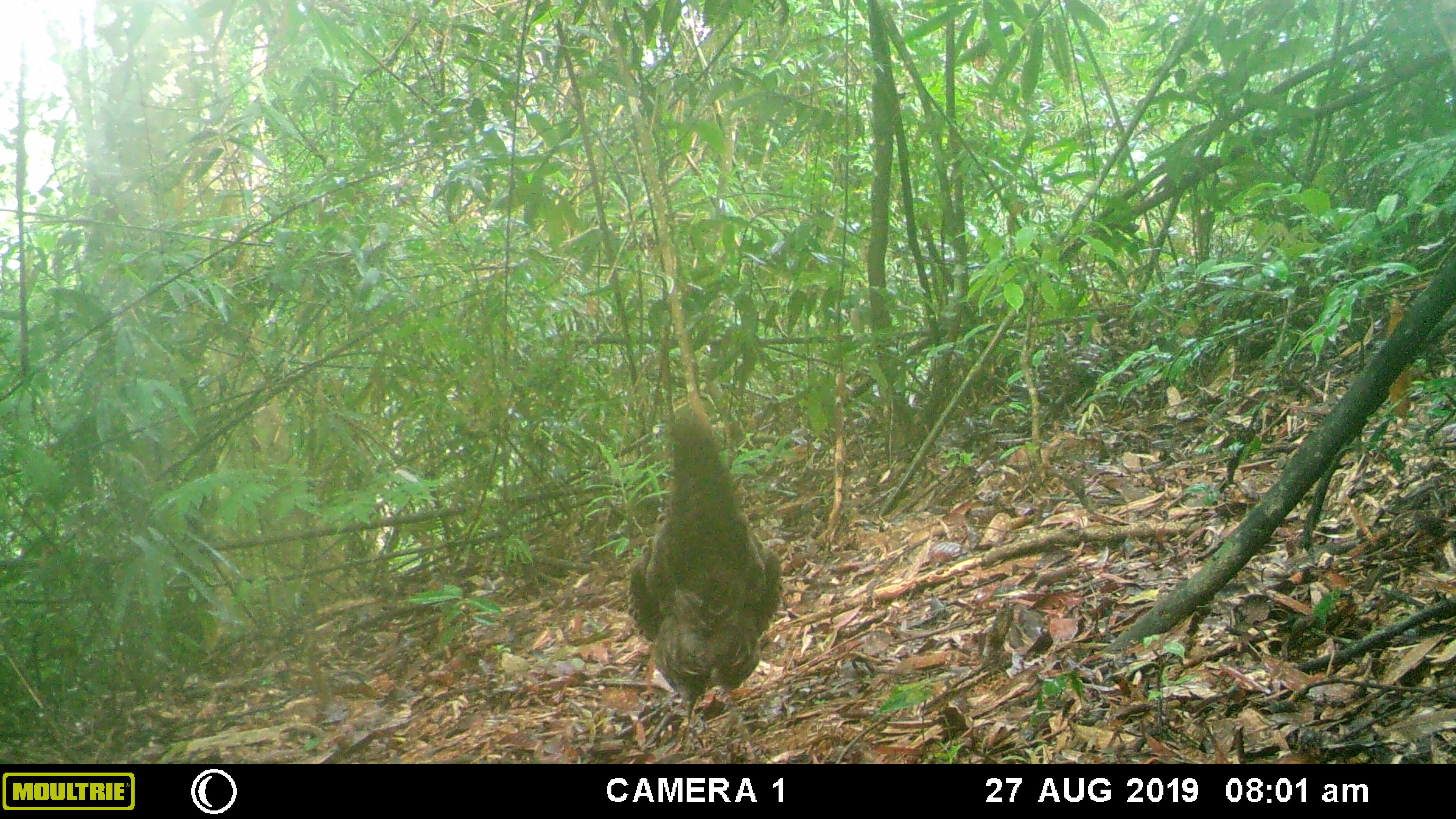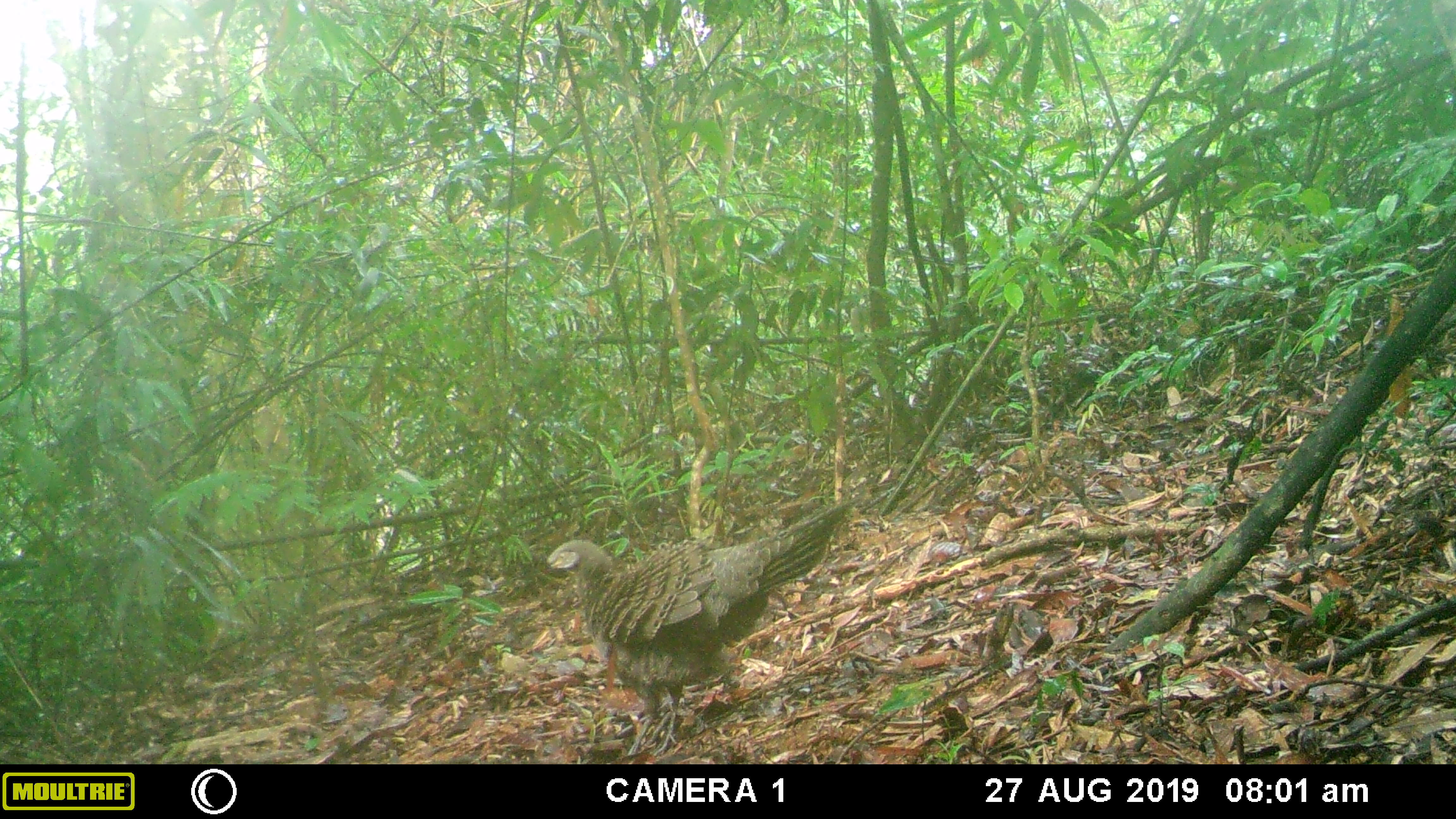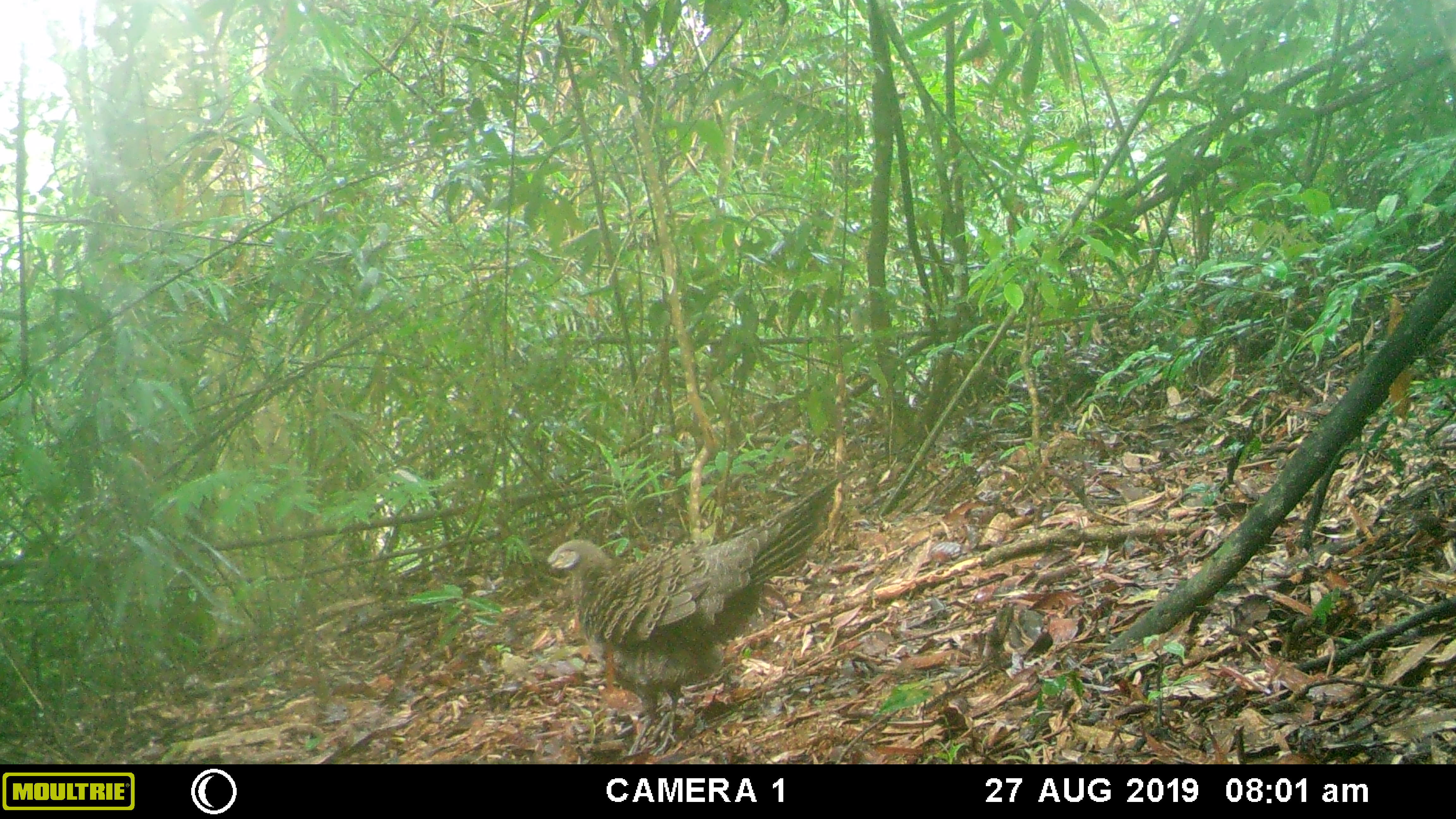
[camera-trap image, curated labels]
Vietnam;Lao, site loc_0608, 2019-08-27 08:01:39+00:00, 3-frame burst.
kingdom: Animalia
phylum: Chordata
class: Aves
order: Galliformes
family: Phasianidae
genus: Polyplectron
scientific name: Polyplectron bicalcaratum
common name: gray peacock-pheasant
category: grey peacock pheasant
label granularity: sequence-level